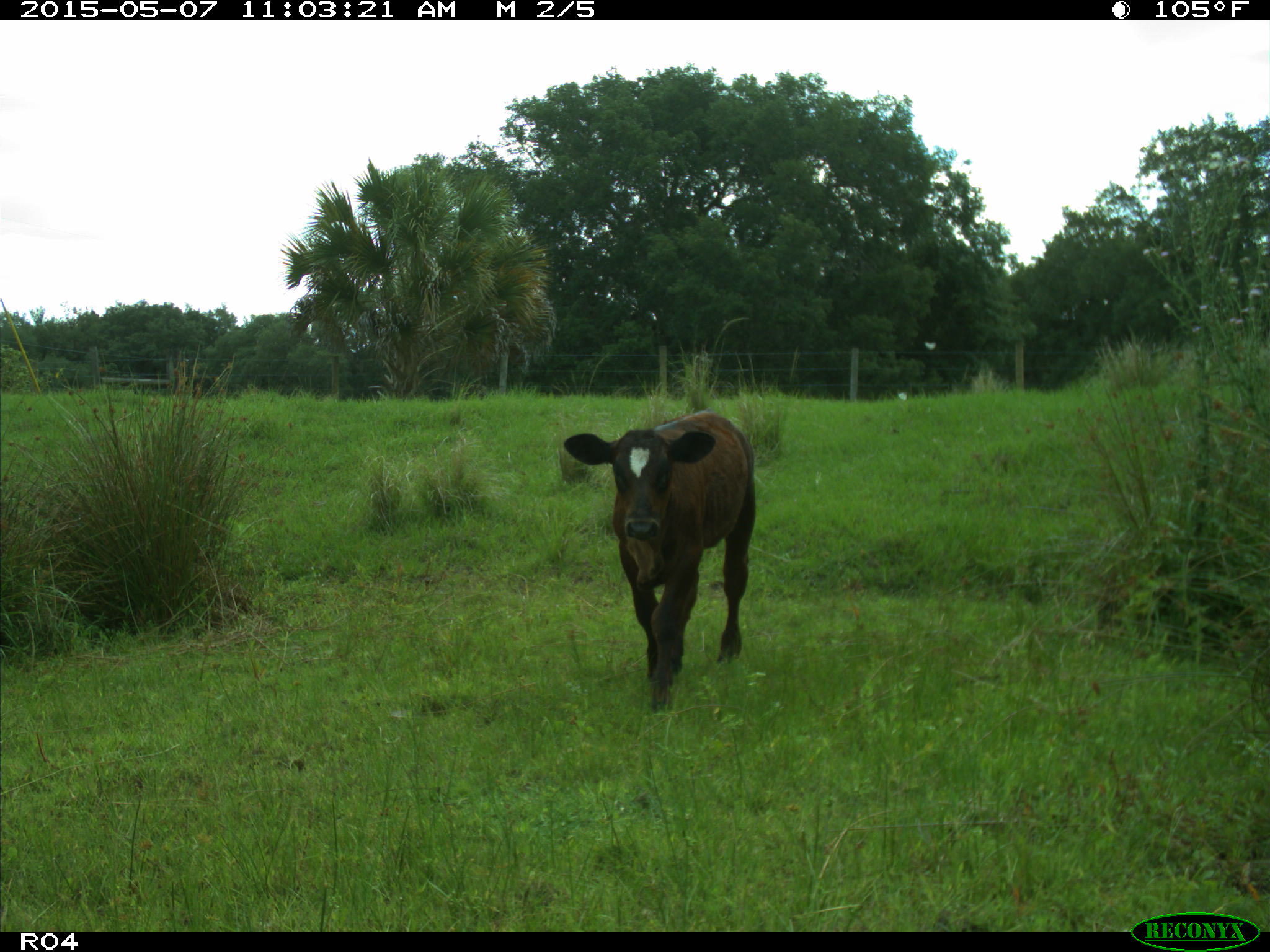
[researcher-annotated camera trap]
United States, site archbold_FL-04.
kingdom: Animalia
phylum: Chordata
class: Mammalia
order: Artiodactyla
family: Bovidae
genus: Bos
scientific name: Bos taurus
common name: domestic cow